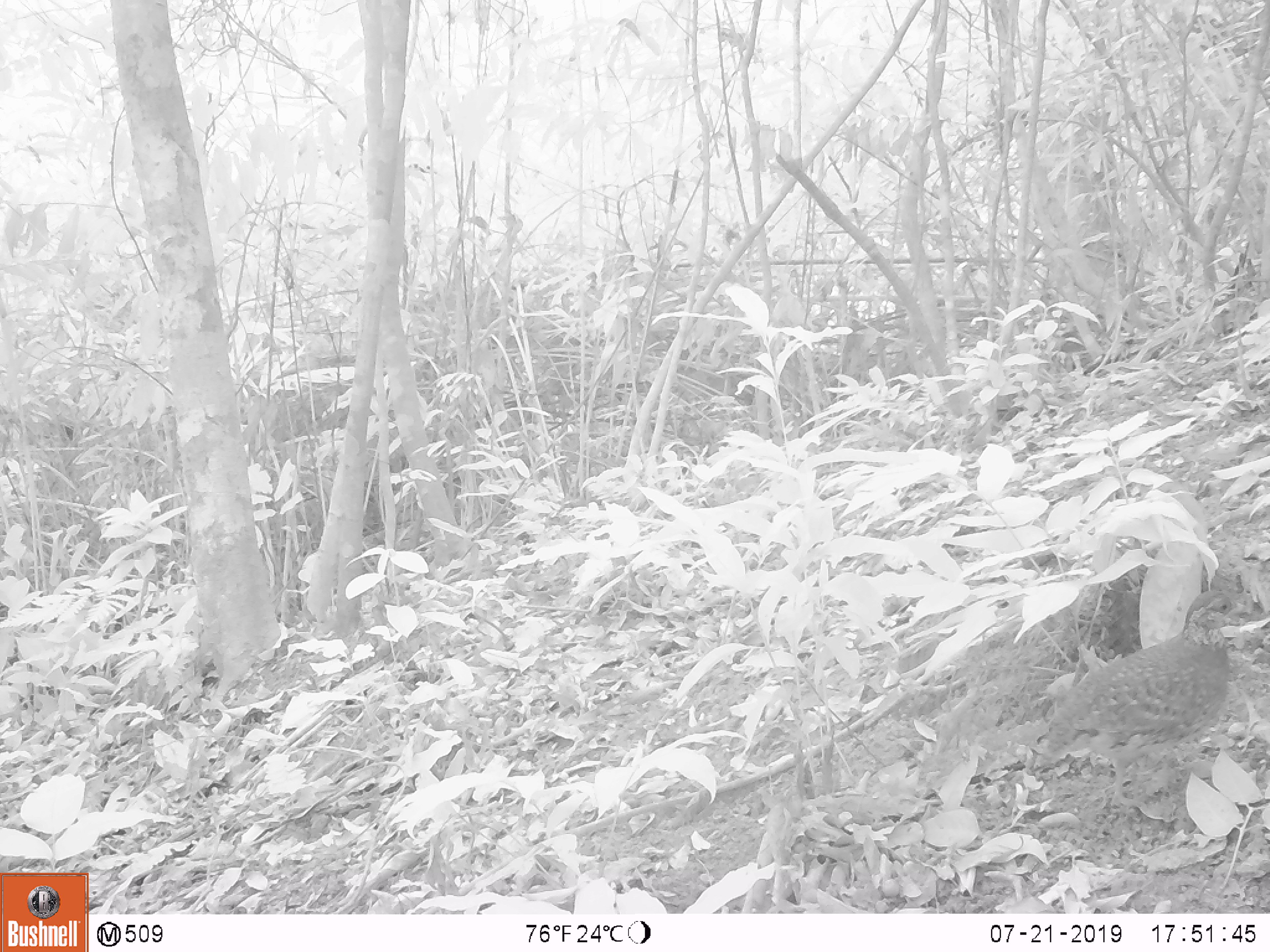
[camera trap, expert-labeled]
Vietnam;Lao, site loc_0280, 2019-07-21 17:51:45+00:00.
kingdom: Animalia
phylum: Chordata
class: Aves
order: Galliformes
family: Phasianidae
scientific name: Phasianidae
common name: partridge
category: unidentified partridge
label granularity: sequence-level